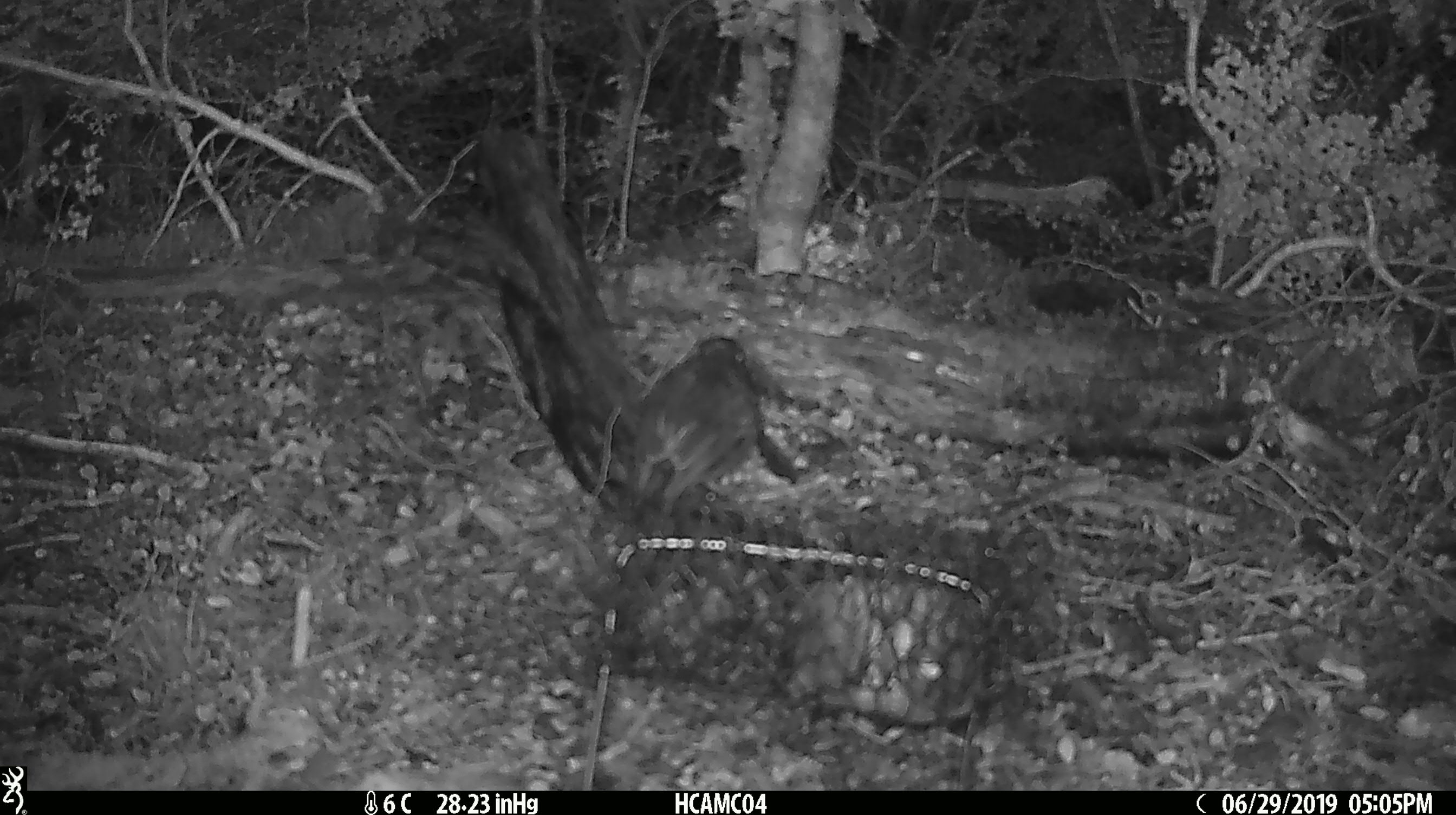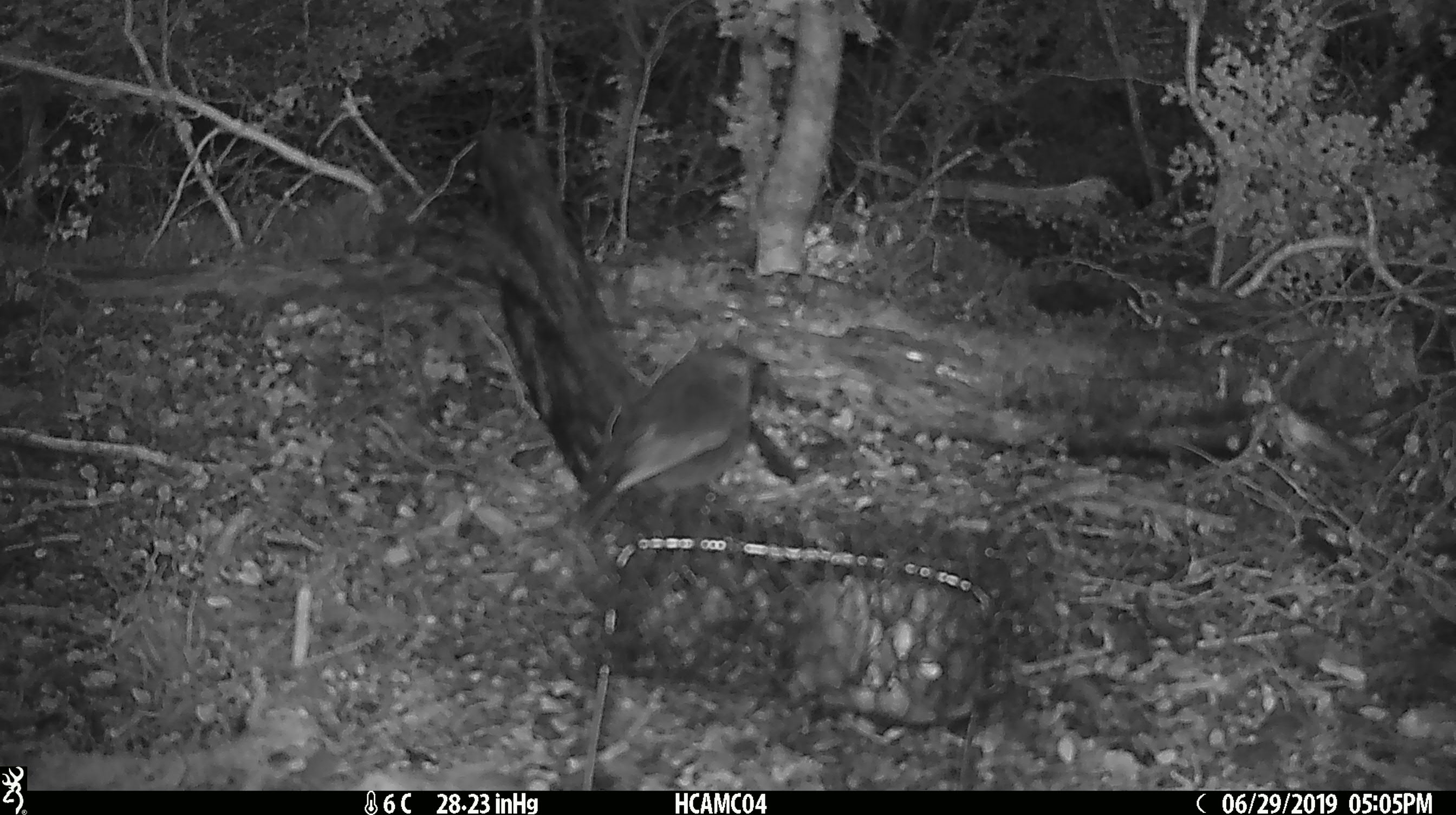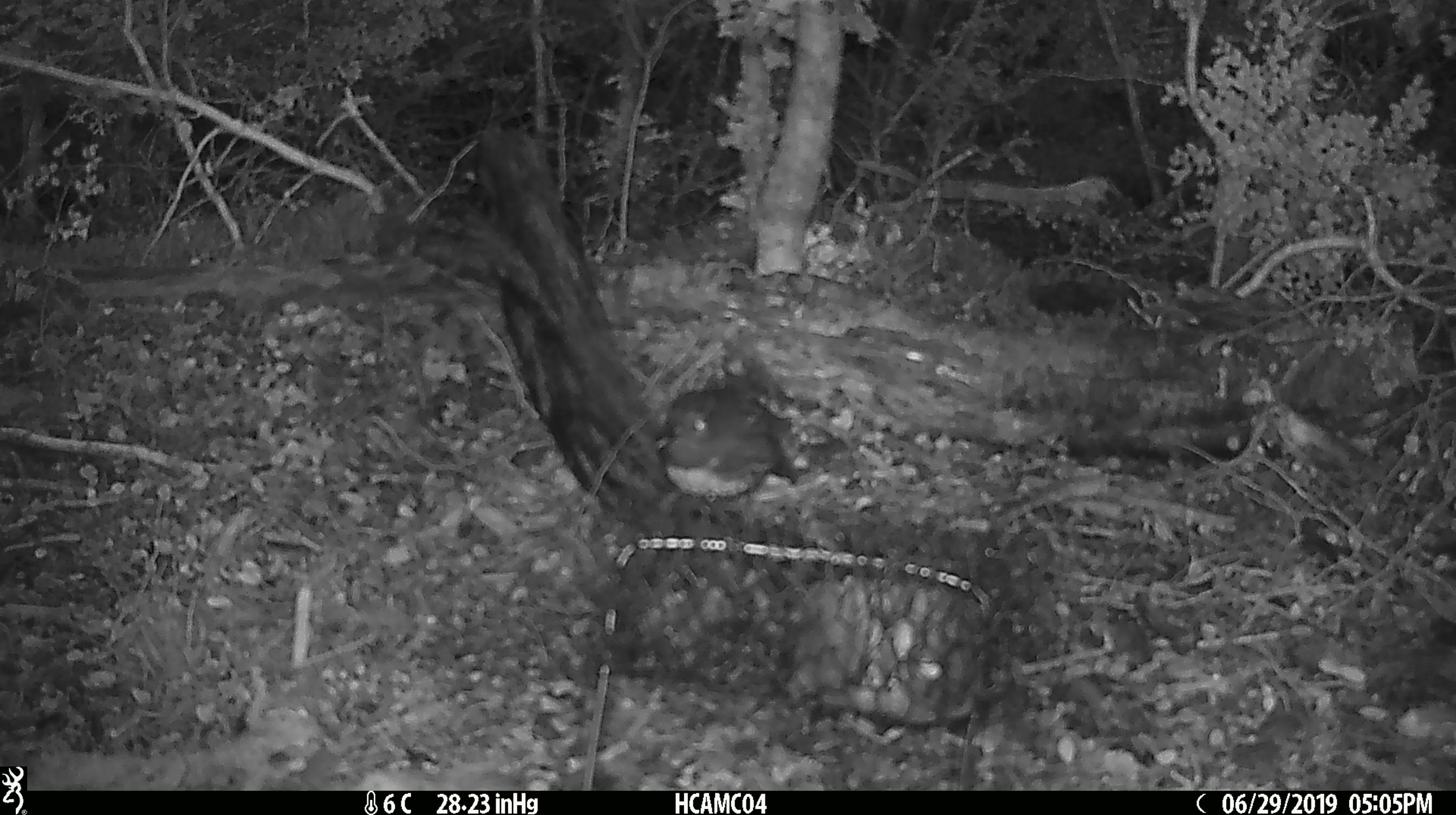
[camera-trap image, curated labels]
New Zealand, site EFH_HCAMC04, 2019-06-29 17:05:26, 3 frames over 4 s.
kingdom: Animalia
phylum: Chordata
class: Aves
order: Passeriformes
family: Petroicidae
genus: Petroica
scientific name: Petroica australis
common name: new zealand robin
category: robin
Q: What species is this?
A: Robin (new zealand robin) (Petroica australis).